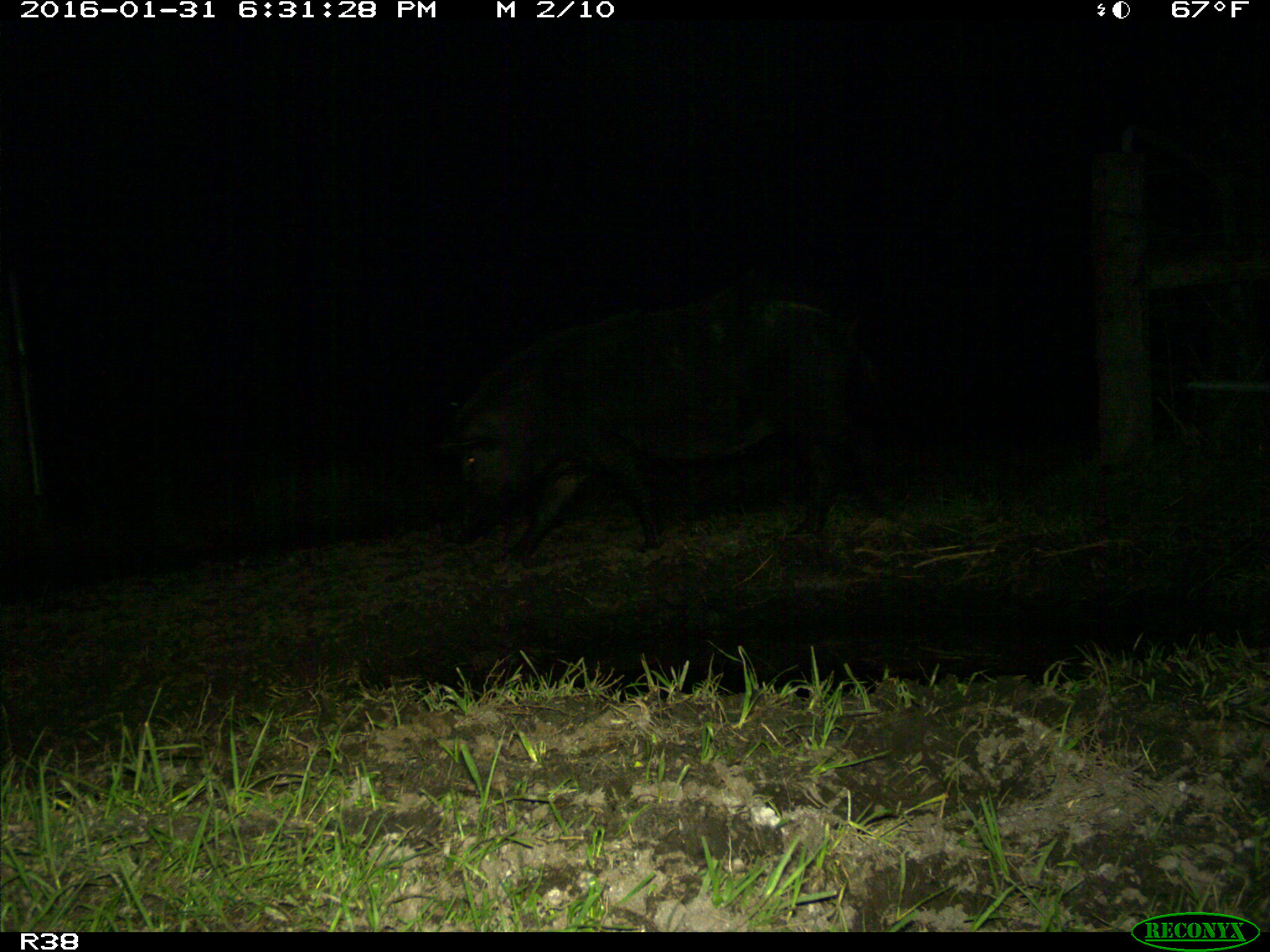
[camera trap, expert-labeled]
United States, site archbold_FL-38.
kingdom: Animalia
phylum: Chordata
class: Mammalia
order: Artiodactyla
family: Suidae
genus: Sus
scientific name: Sus scrofa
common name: wild boar